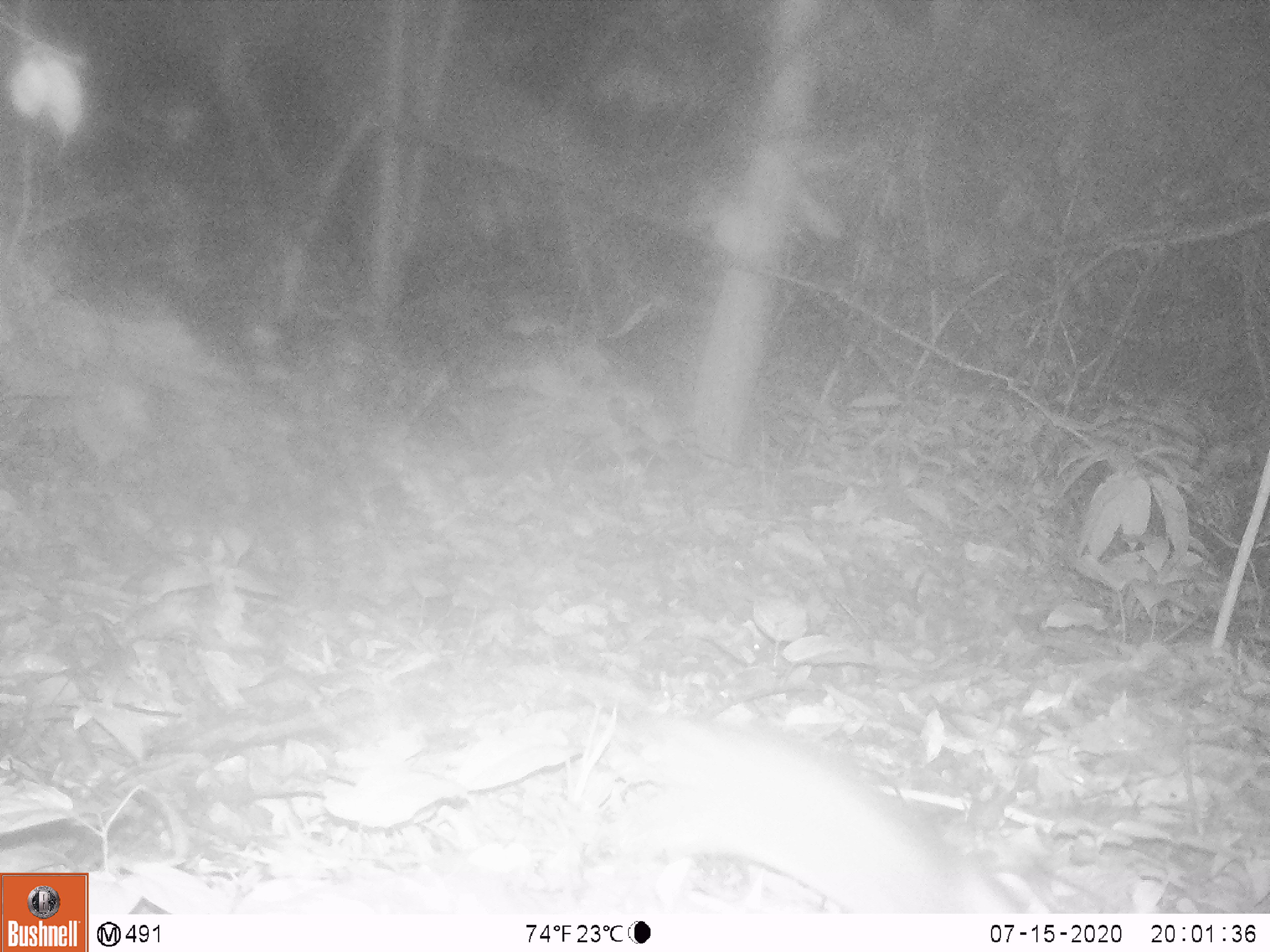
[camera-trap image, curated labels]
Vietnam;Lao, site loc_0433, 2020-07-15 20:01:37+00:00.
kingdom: Animalia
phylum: Chordata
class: Mammalia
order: Rodentia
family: Muridae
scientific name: Muridae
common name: old-world mice and rats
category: unidentified murid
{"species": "unidentified murid (old-world mice and rats) (Muridae)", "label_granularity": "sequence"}